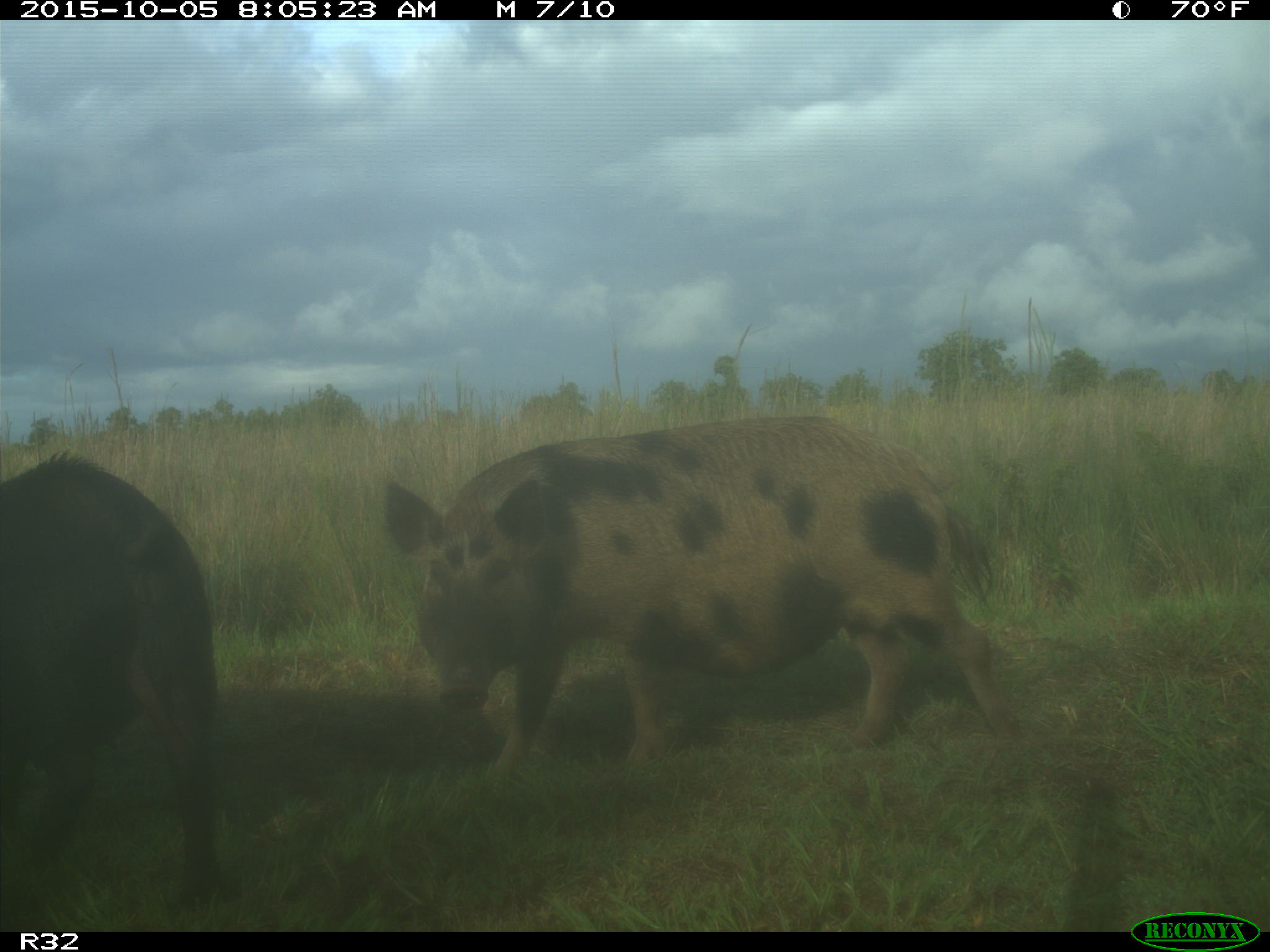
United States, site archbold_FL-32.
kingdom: Animalia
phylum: Chordata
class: Mammalia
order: Artiodactyla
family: Suidae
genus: Sus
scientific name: Sus scrofa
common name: wild boar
Sus scrofa (wild boar).